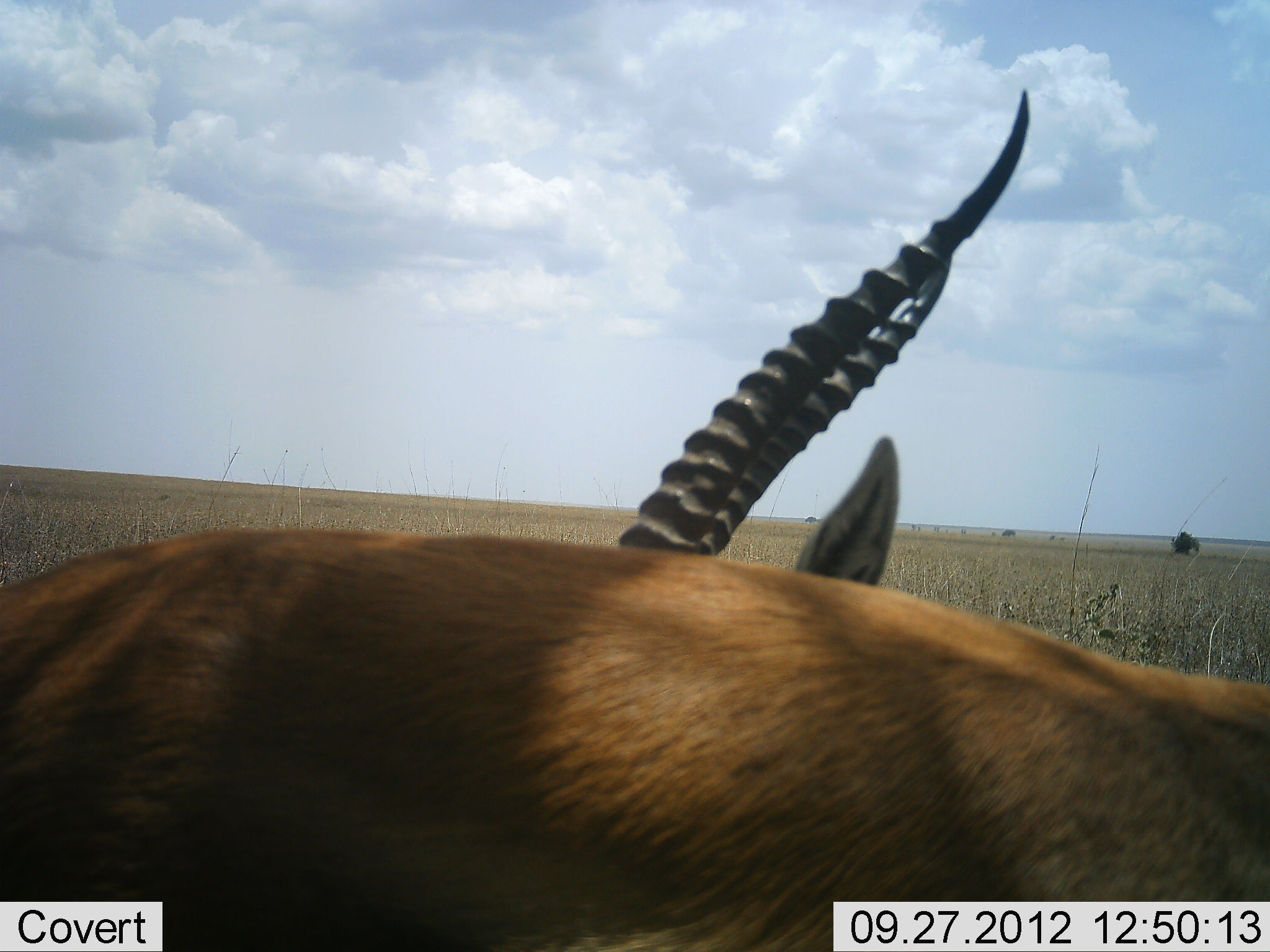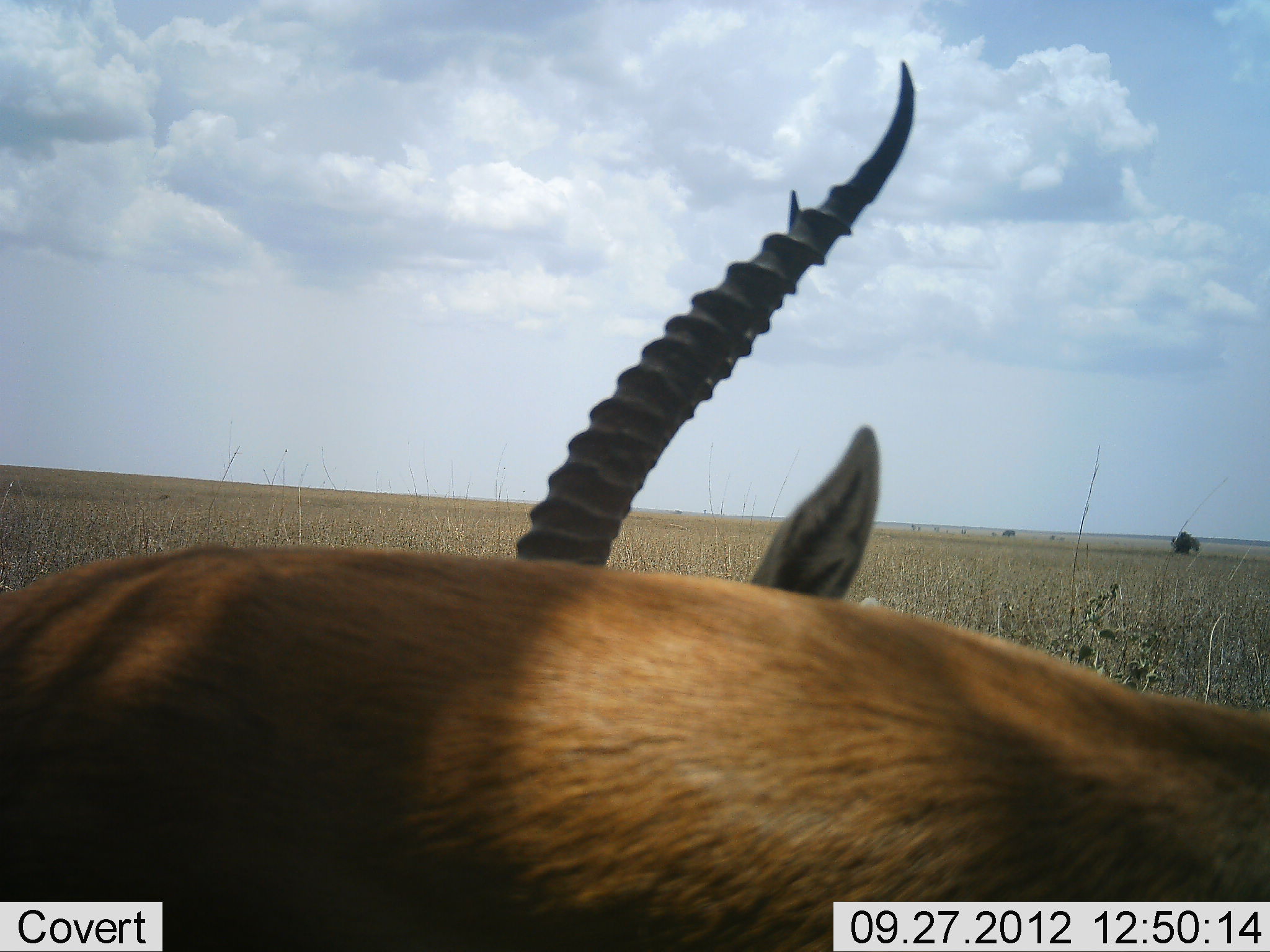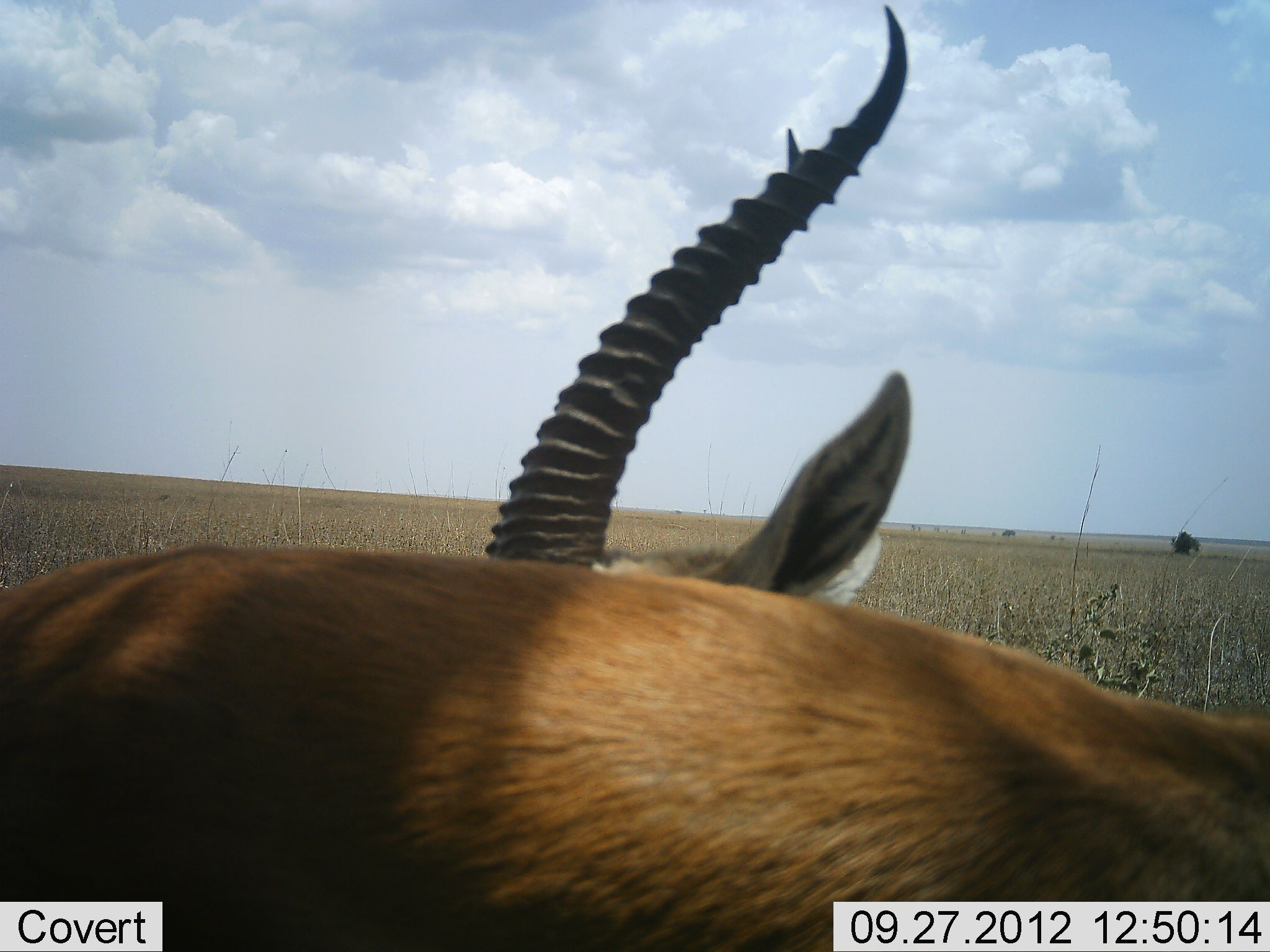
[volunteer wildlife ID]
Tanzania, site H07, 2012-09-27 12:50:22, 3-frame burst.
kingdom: Animalia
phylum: Chordata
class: Mammalia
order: Artiodactyla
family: Bovidae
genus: Eudorcas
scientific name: Eudorcas thomsonii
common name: thomson's gazelle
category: gazellethomsons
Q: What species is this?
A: Gazellethomsons (thomson's gazelle) (Eudorcas thomsonii).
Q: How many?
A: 2.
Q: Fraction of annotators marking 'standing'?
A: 70%.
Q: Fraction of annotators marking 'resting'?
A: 20%.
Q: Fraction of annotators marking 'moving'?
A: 0%.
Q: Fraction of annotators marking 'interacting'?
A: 0%.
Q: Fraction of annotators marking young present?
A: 0%.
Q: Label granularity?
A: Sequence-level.